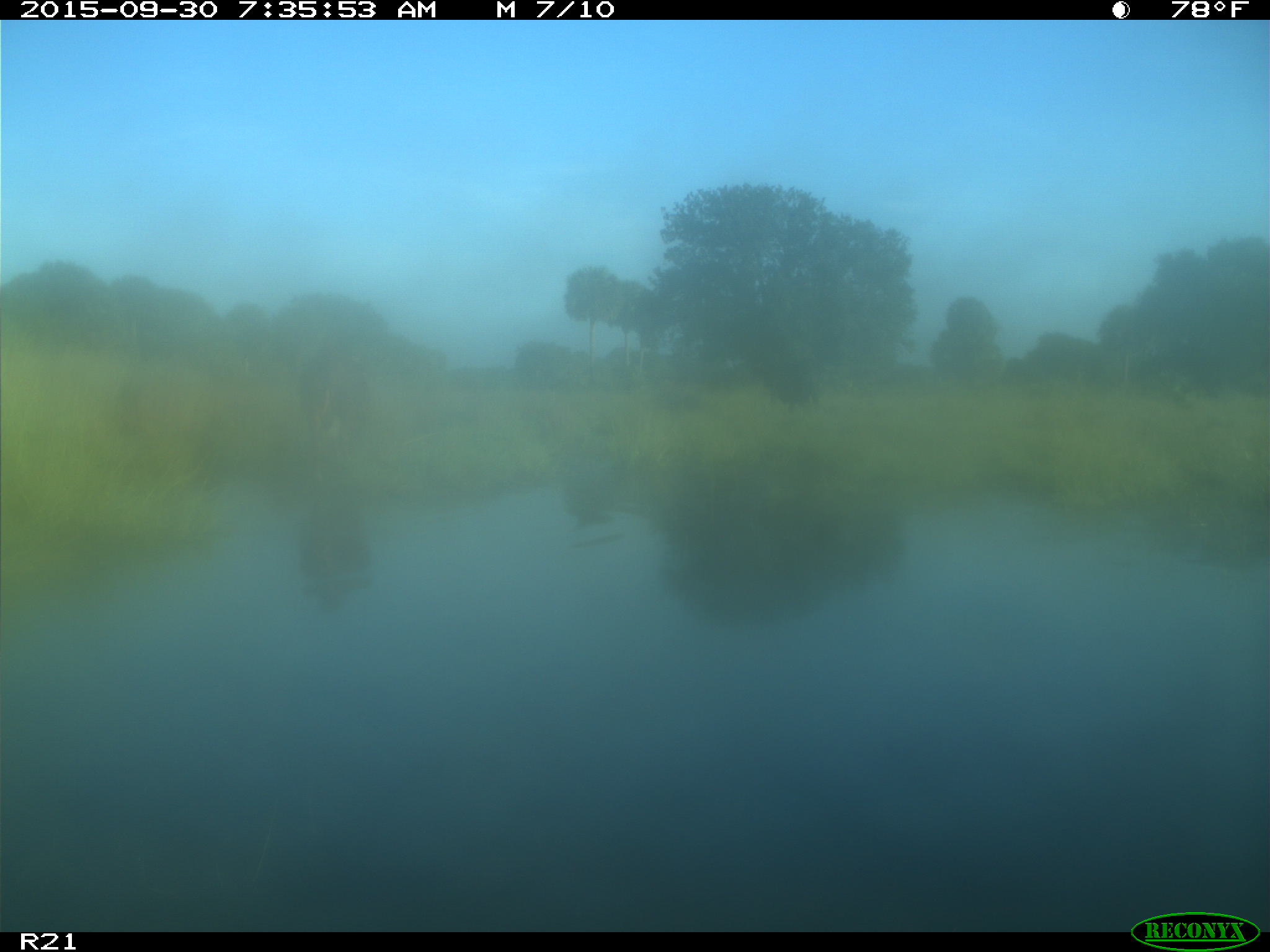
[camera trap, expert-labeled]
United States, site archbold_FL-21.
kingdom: Animalia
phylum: Chordata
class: Mammalia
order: Artiodactyla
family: Bovidae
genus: Bos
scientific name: Bos taurus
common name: domestic cow